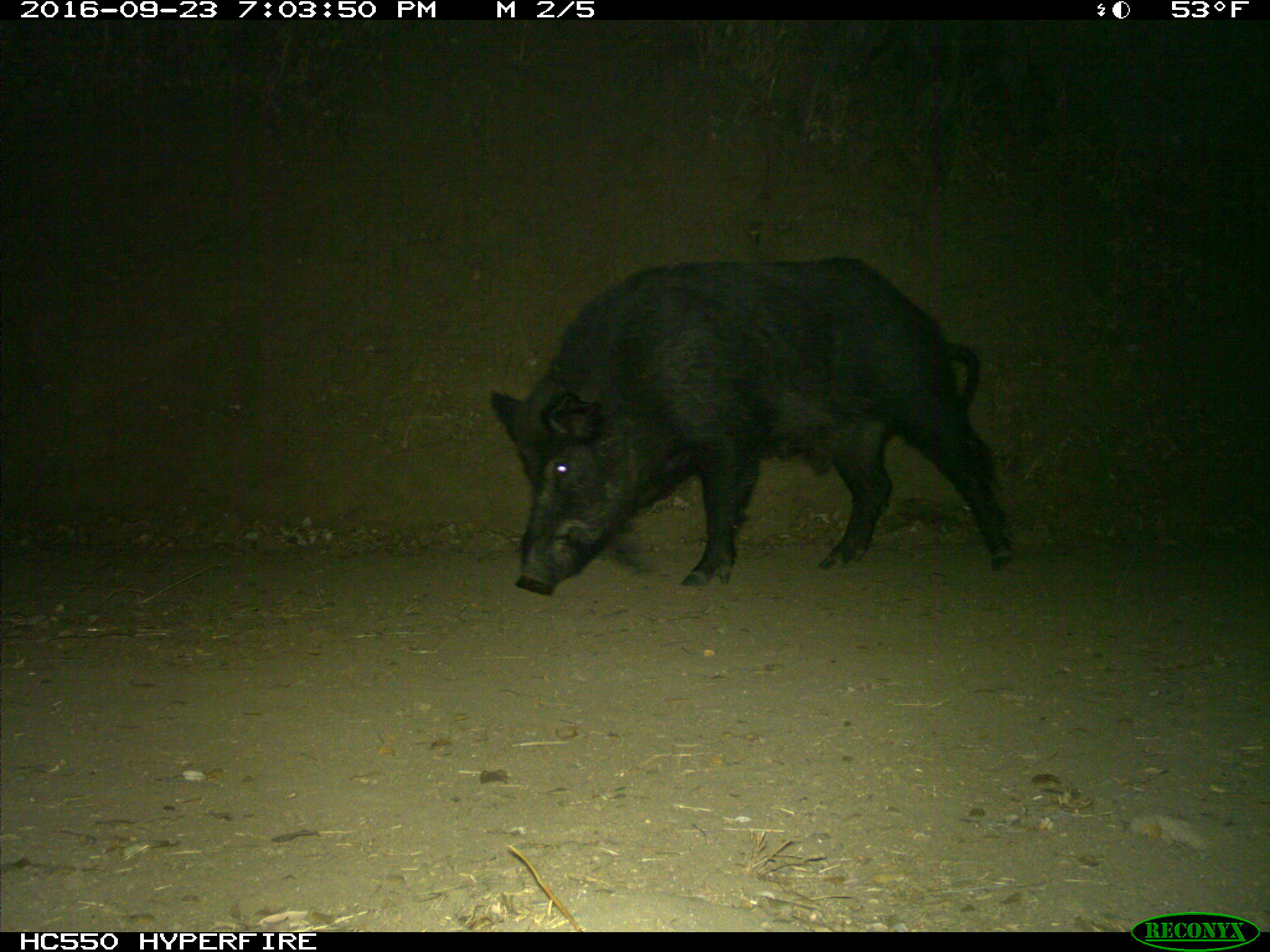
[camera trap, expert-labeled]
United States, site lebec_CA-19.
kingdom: Animalia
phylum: Chordata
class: Mammalia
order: Artiodactyla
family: Suidae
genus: Sus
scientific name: Sus scrofa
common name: wild boar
Sus scrofa (wild boar).